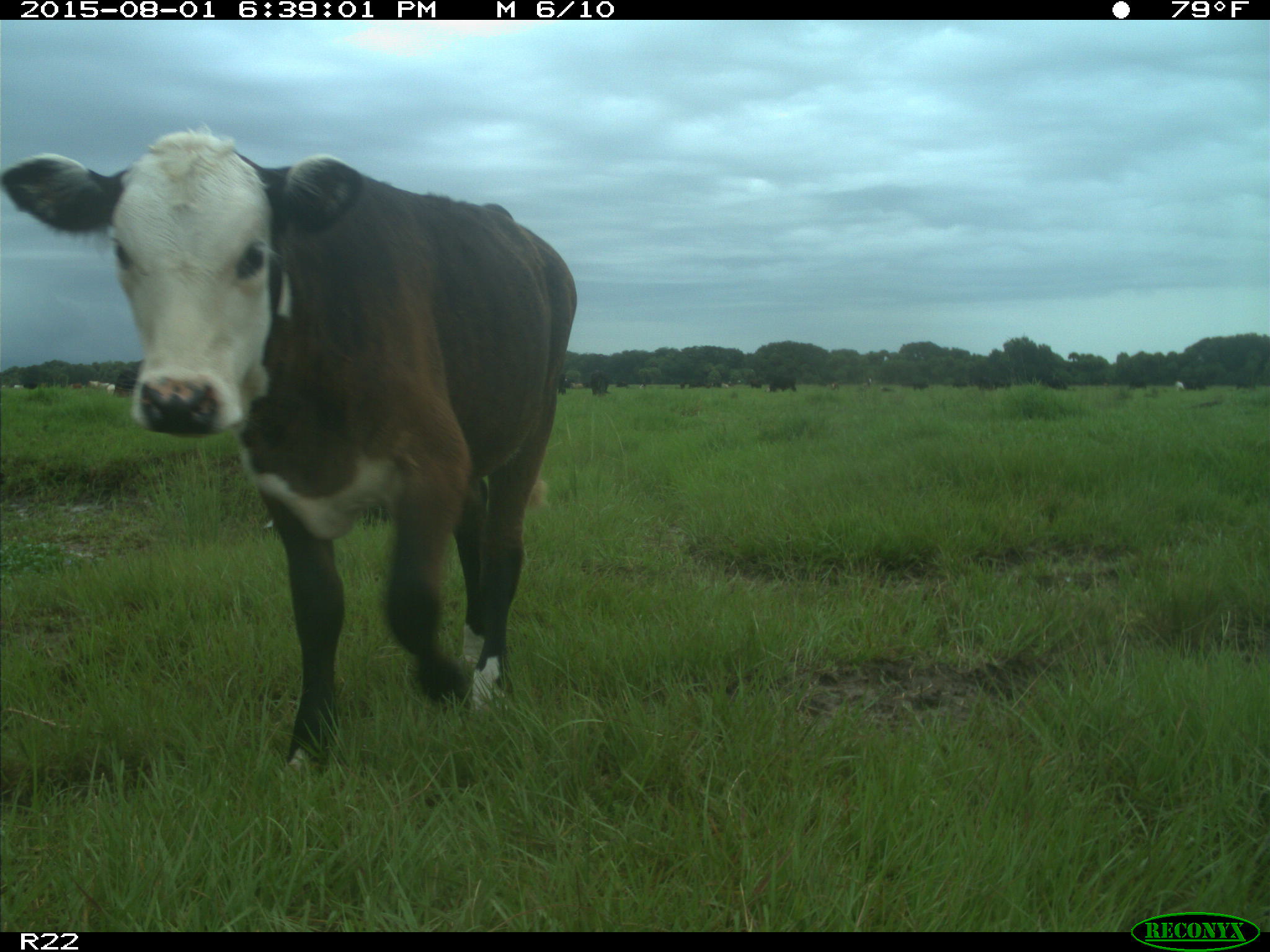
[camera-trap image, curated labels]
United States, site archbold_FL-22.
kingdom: Animalia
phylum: Chordata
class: Mammalia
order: Artiodactyla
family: Bovidae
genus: Bos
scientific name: Bos taurus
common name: domestic cow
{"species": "Bos taurus (domestic cow)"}